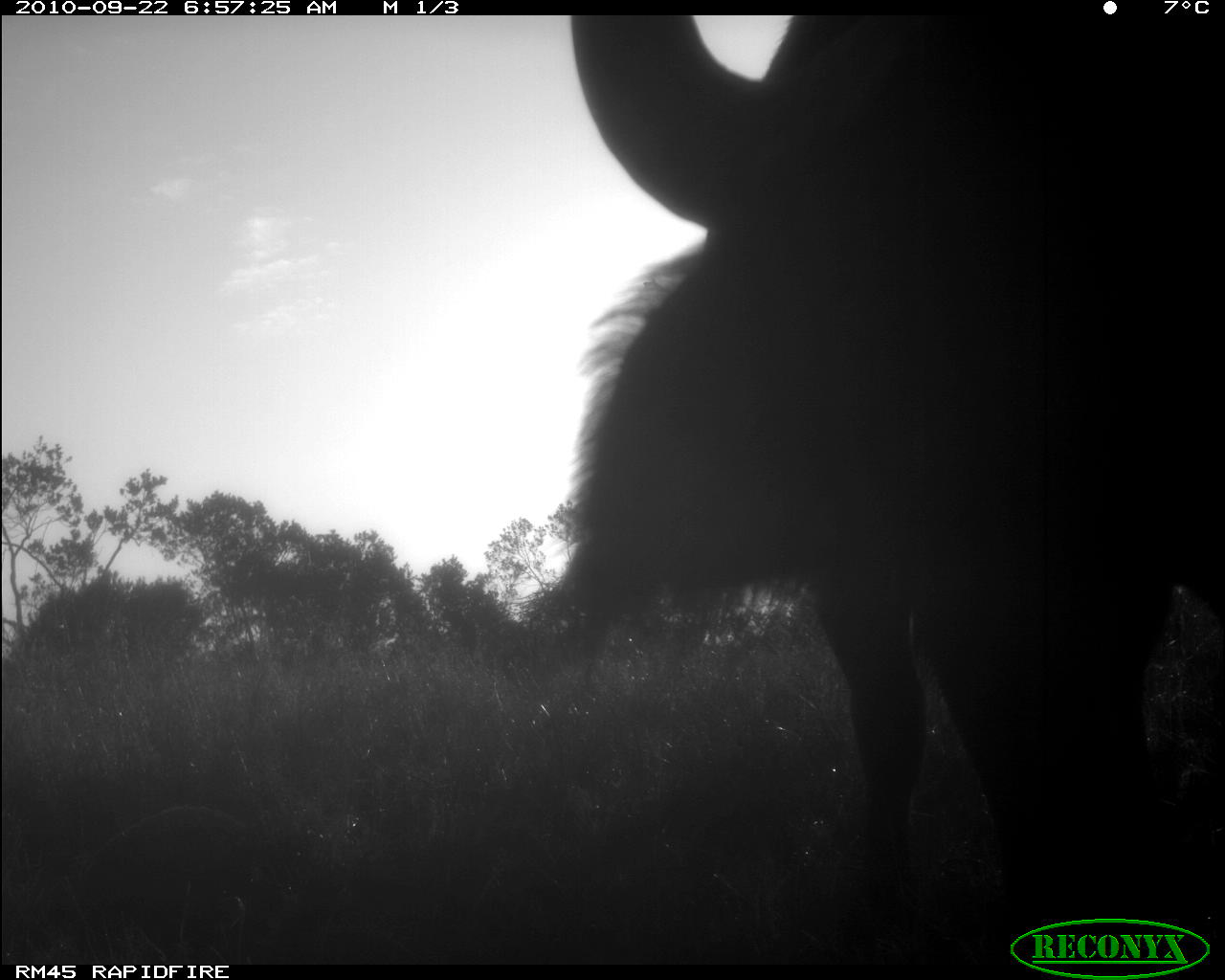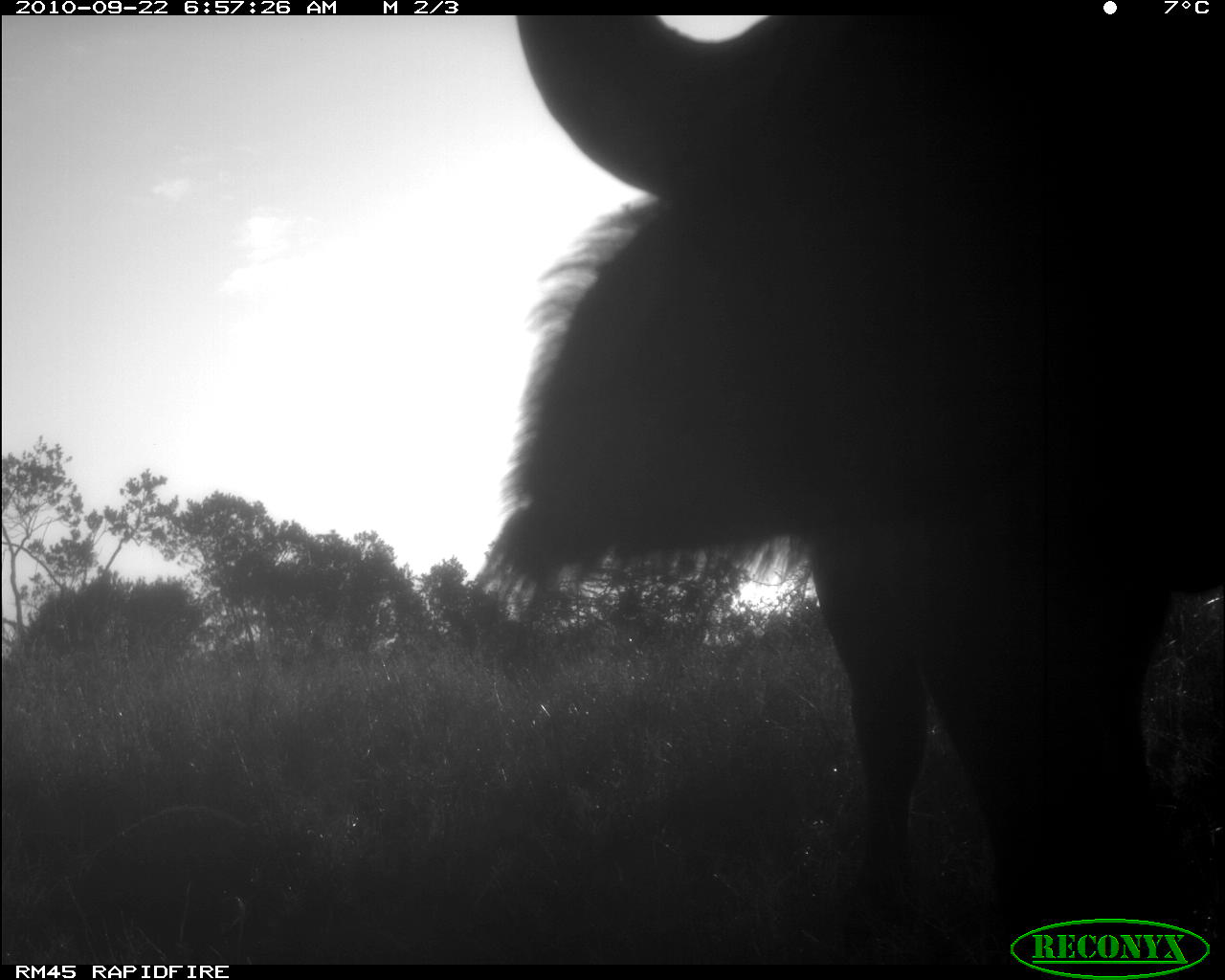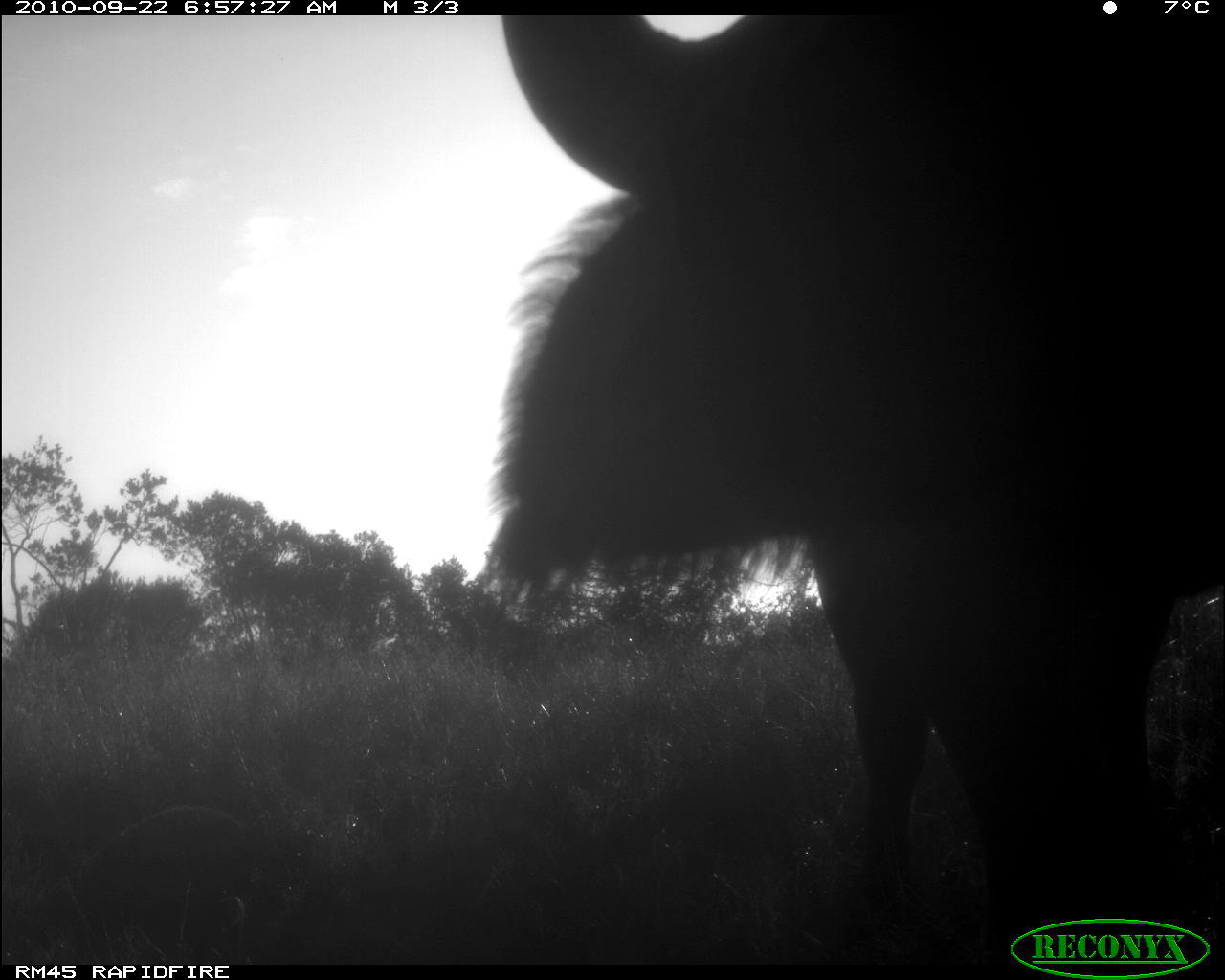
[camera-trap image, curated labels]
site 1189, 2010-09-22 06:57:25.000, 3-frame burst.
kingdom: Animalia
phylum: Chordata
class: Mammalia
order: Artiodactyla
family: Bovidae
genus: Syncerus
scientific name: Syncerus caffer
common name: african buffalo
Syncerus caffer (african buffalo), count 1.